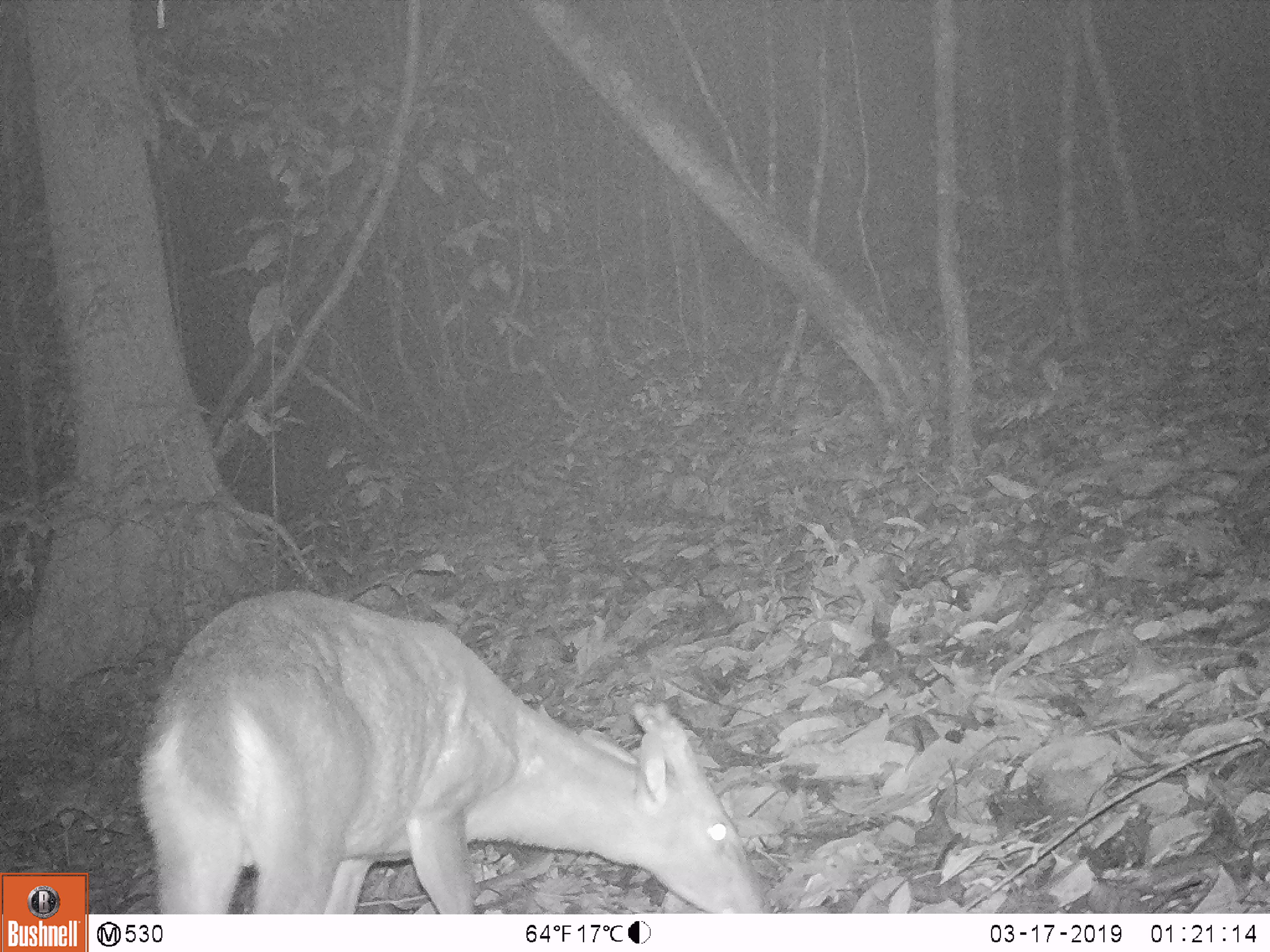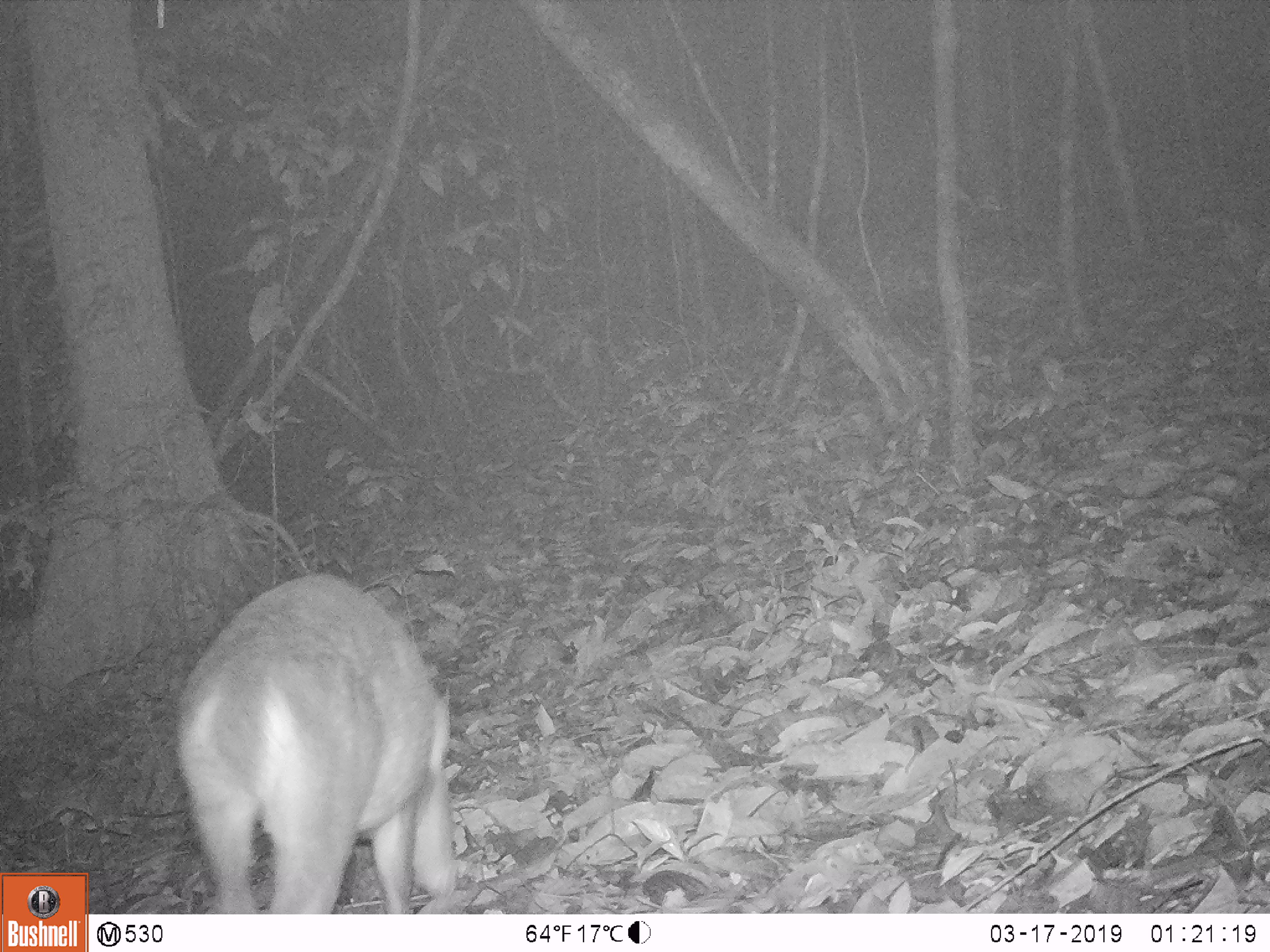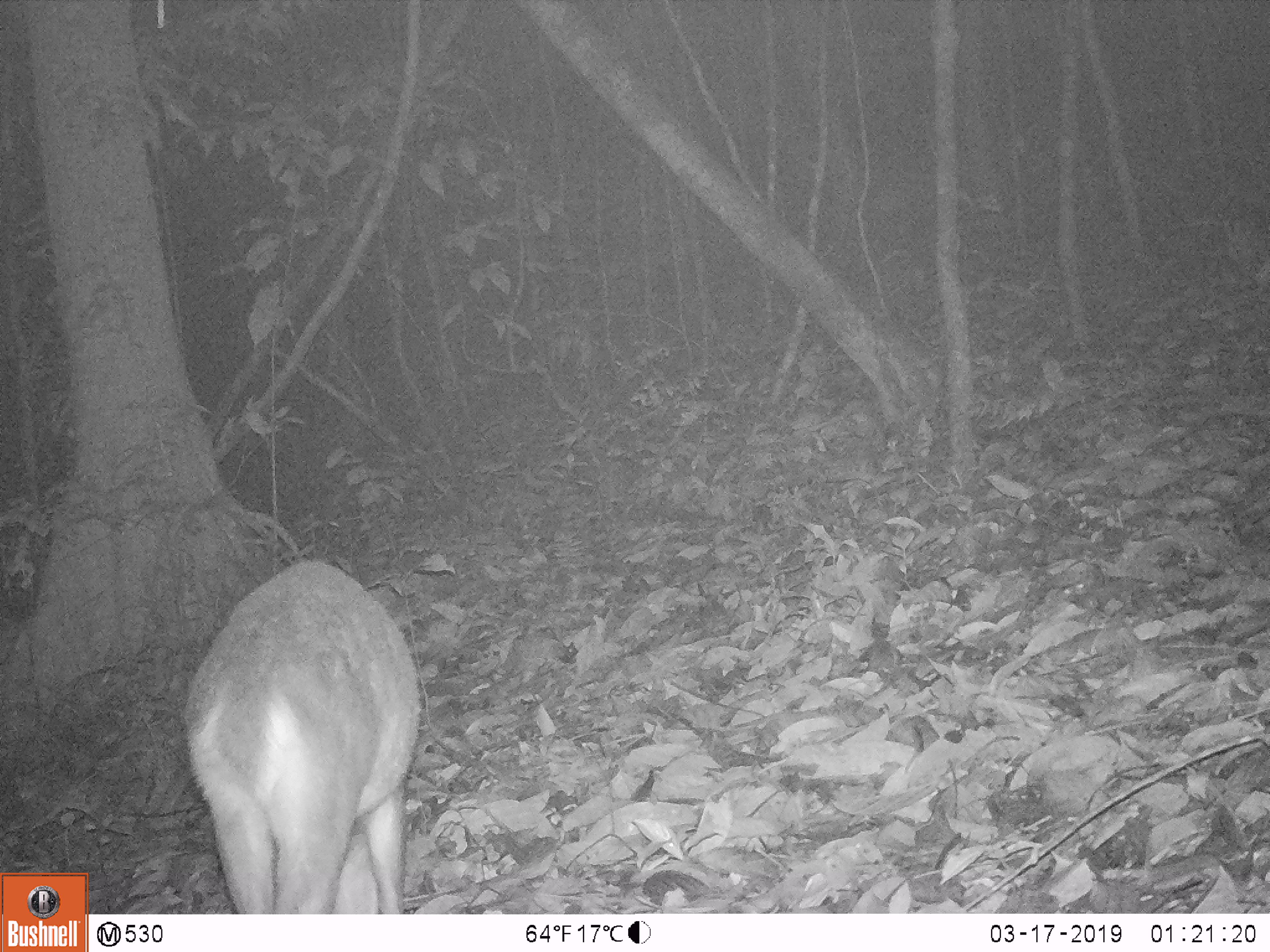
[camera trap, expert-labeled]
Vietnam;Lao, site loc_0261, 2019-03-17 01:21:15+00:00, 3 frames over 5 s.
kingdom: Animalia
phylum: Chordata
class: Mammalia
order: Artiodactyla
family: Cervidae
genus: Muntiacus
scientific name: Muntiacus vuquangensis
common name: large-antlered muntjac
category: large antlered muntjac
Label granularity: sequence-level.